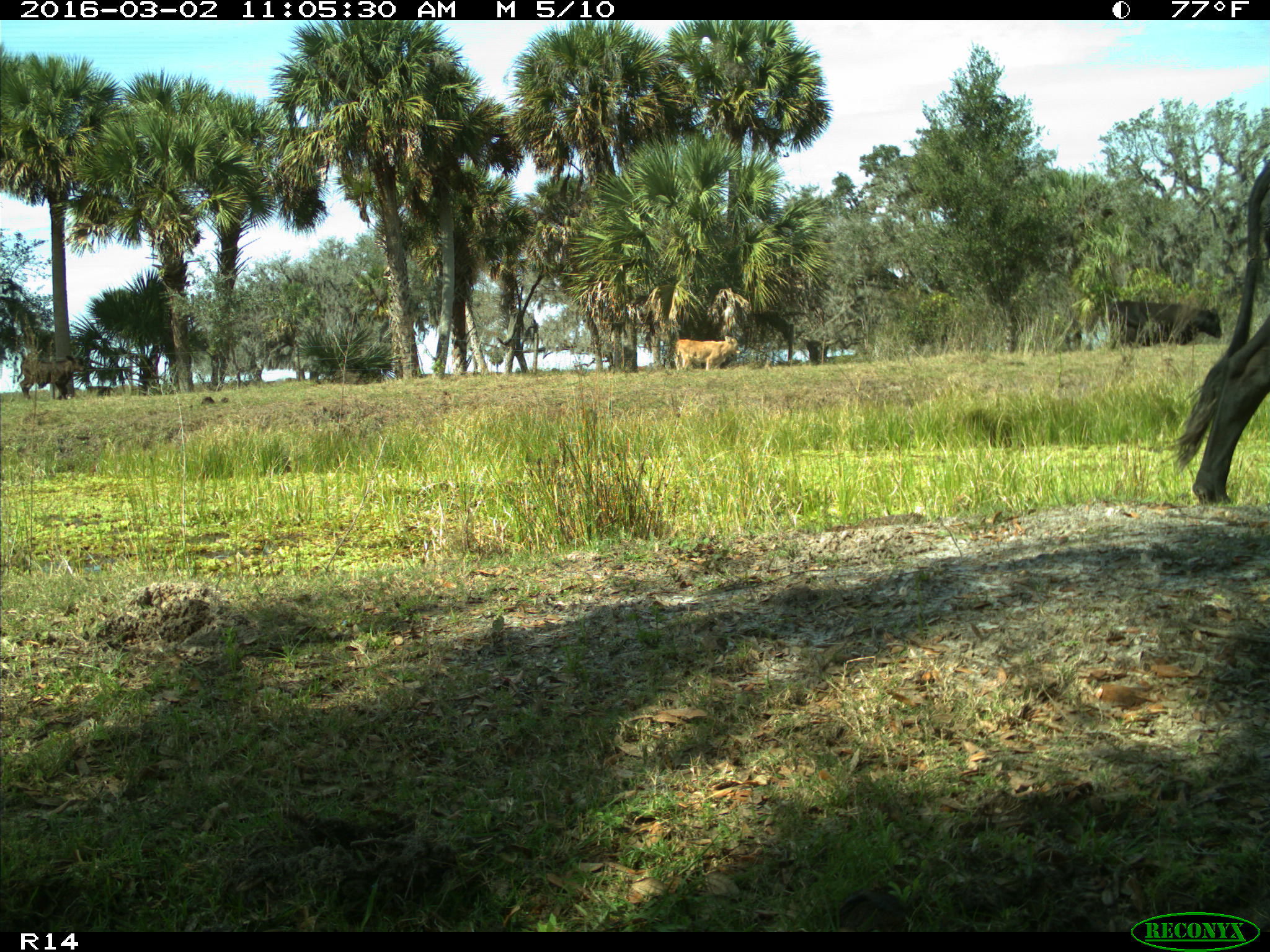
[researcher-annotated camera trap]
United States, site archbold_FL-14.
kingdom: Animalia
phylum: Chordata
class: Mammalia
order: Artiodactyla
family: Bovidae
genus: Bos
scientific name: Bos taurus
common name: domestic cow